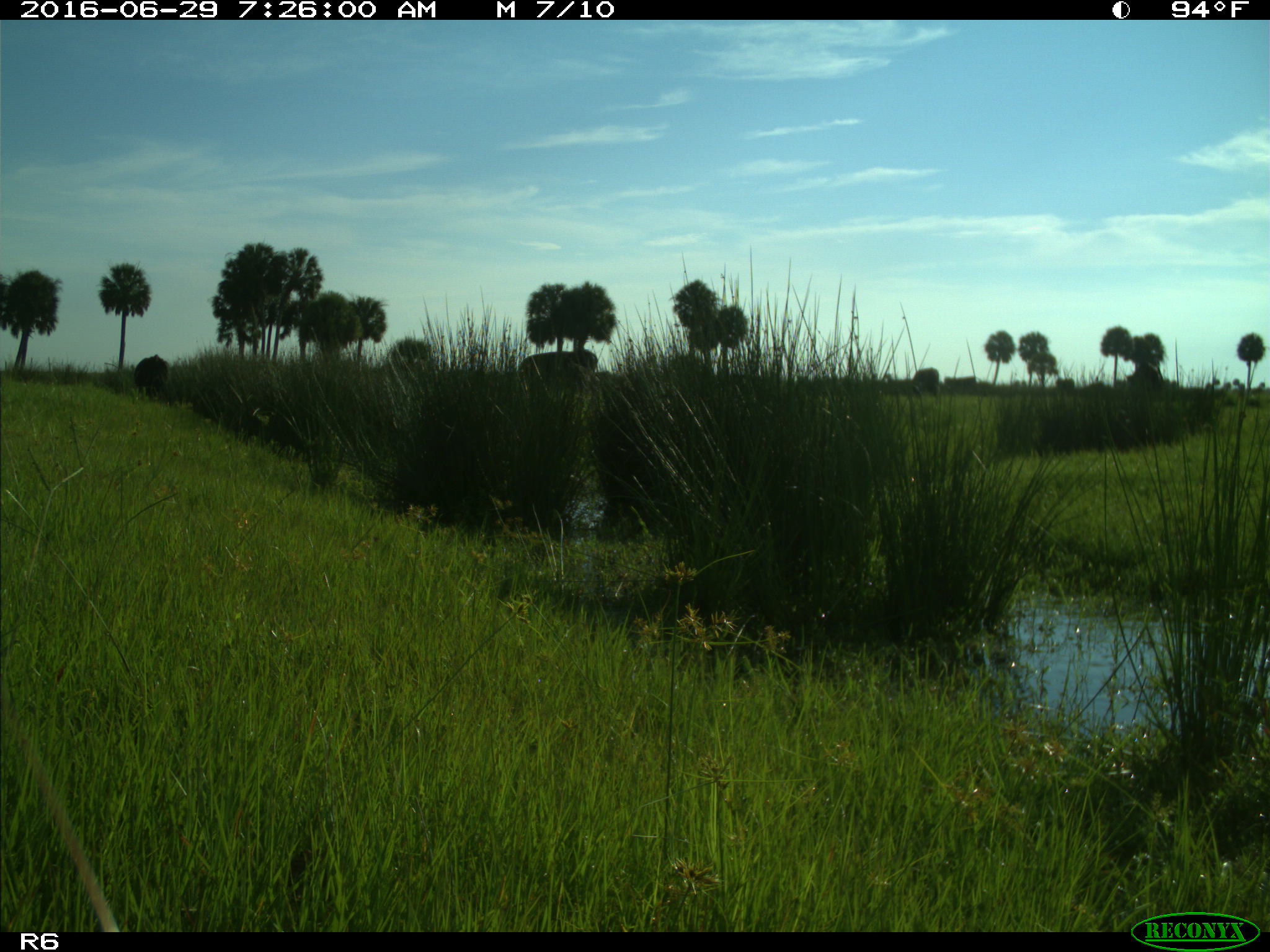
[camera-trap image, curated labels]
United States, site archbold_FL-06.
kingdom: Animalia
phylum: Chordata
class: Mammalia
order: Artiodactyla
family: Bovidae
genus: Bos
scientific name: Bos taurus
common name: domestic cow